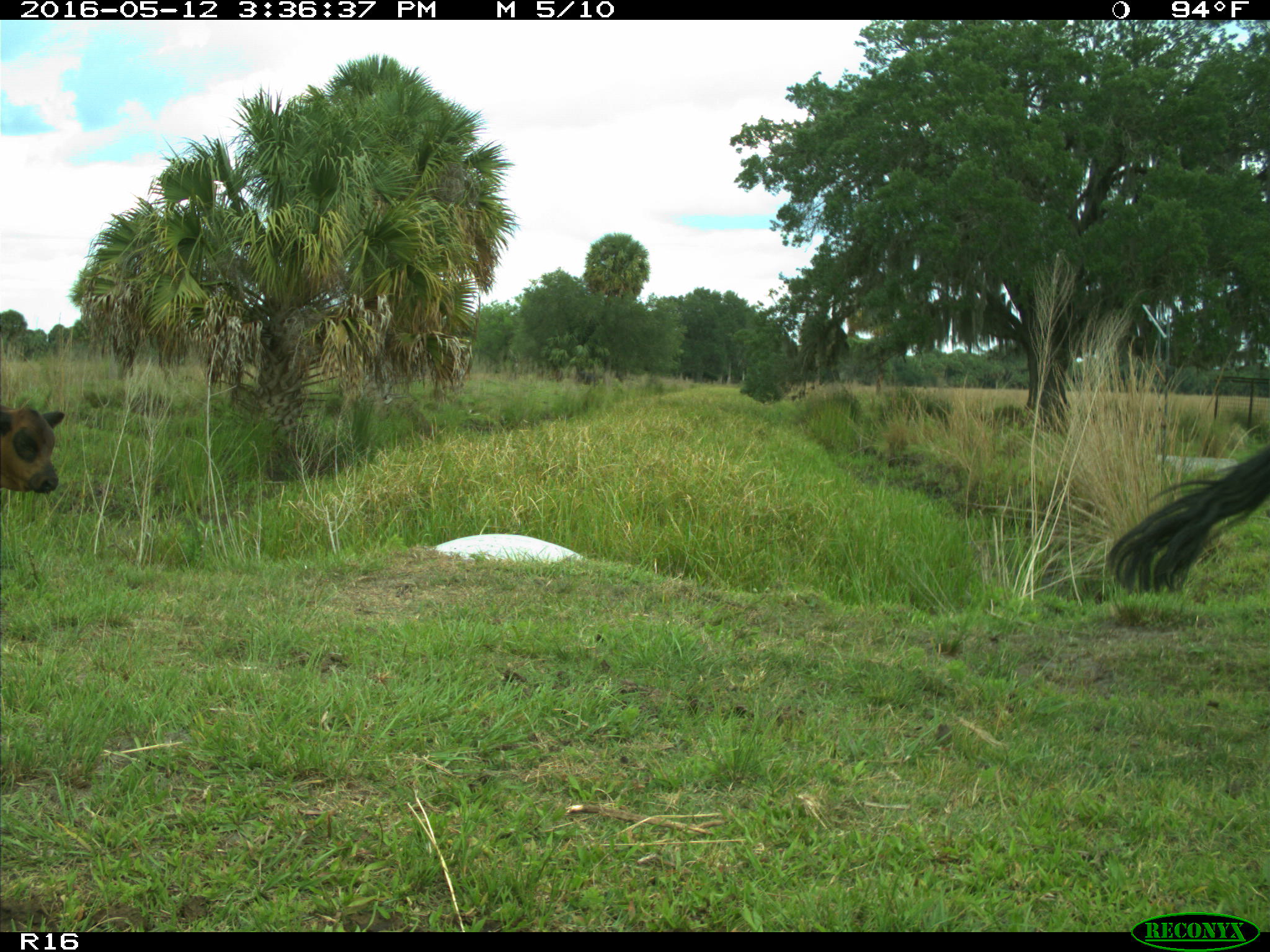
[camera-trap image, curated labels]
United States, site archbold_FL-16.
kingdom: Animalia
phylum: Chordata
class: Mammalia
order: Artiodactyla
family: Bovidae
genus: Bos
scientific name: Bos taurus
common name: domestic cow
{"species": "Bos taurus (domestic cow)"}